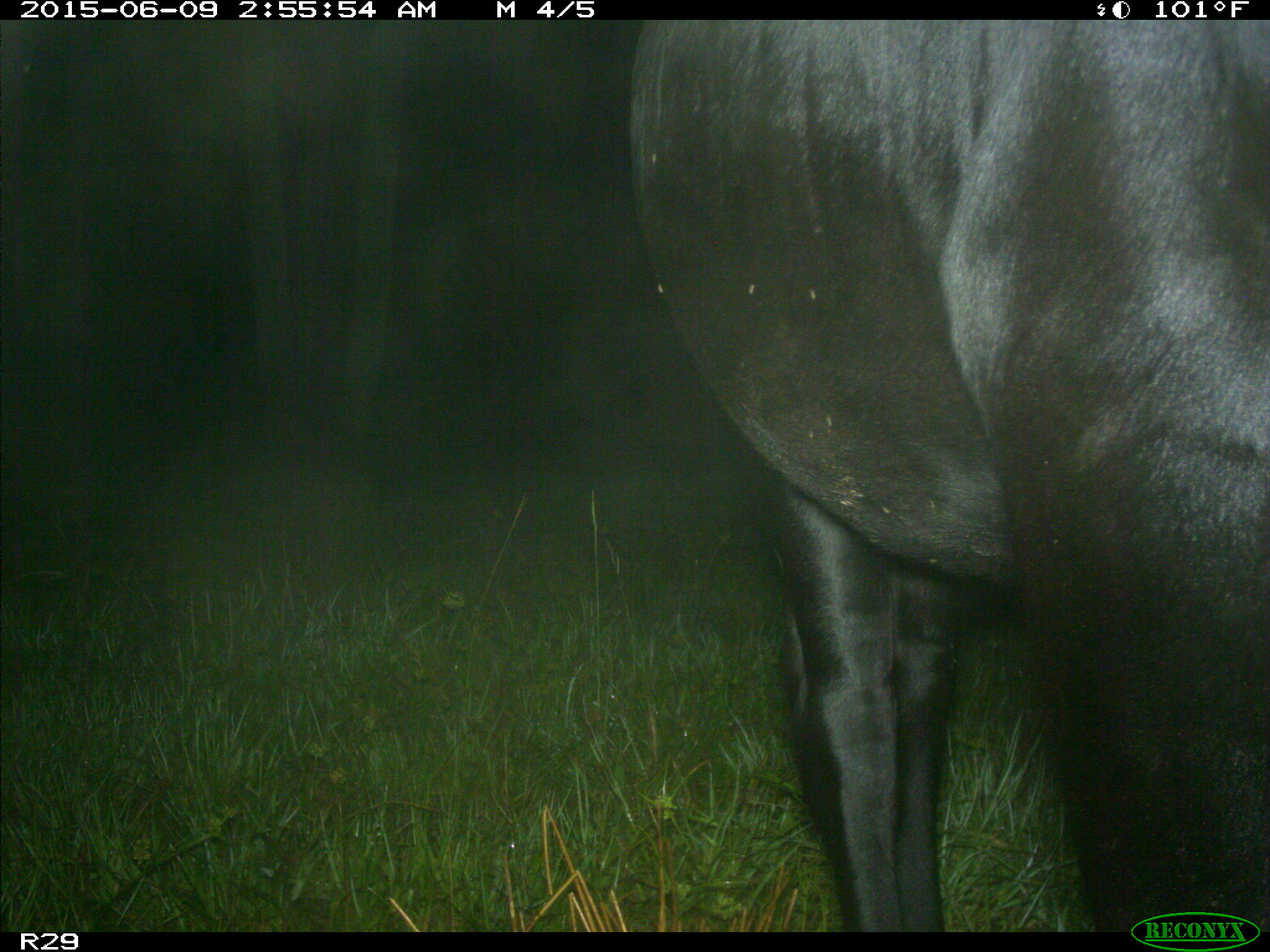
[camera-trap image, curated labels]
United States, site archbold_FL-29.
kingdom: Animalia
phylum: Chordata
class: Mammalia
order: Artiodactyla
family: Bovidae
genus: Bos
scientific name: Bos taurus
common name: domestic cow